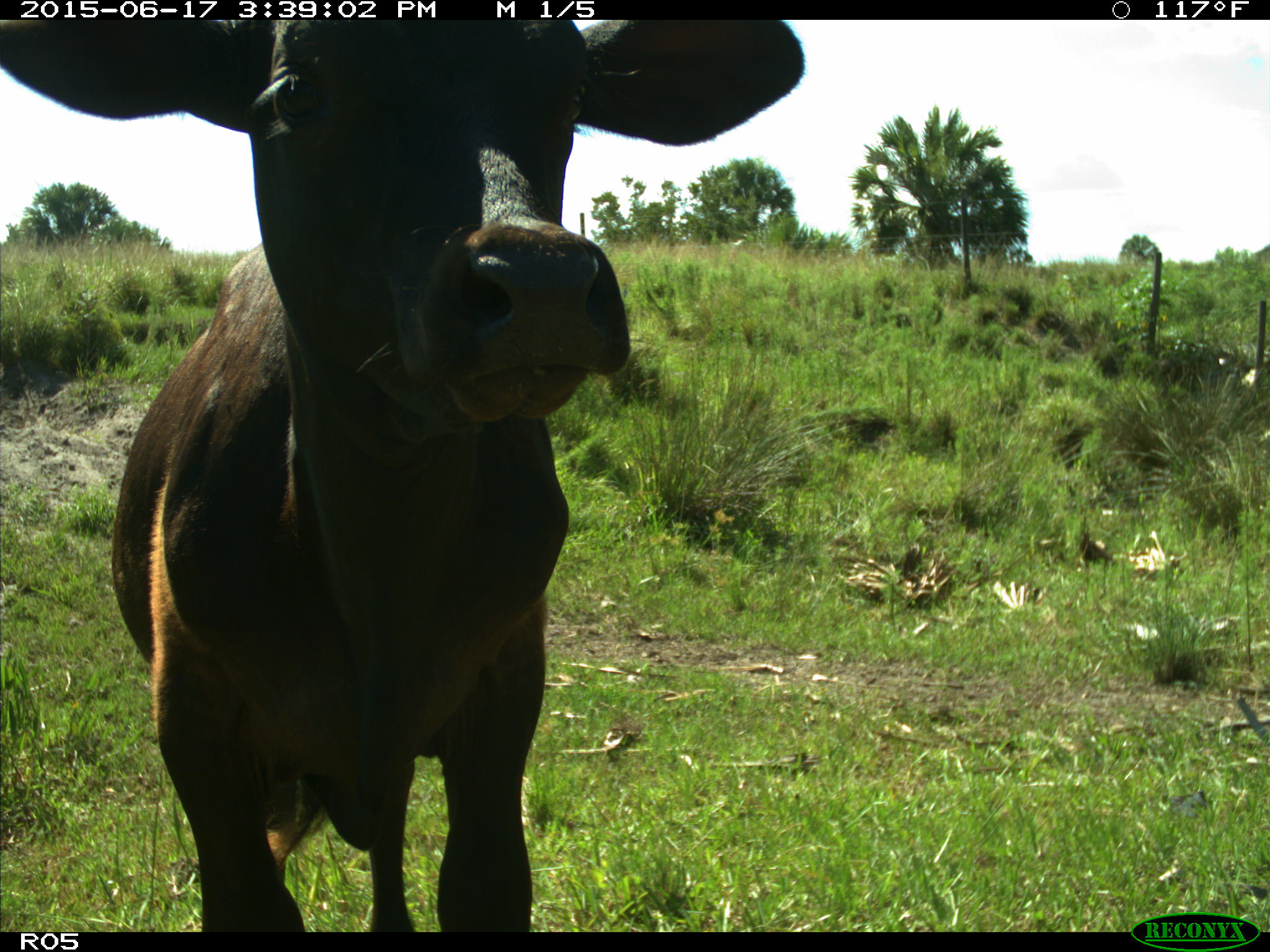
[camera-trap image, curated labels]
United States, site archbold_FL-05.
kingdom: Animalia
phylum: Chordata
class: Mammalia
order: Artiodactyla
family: Bovidae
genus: Bos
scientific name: Bos taurus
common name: domestic cow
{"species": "Bos taurus (domestic cow)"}